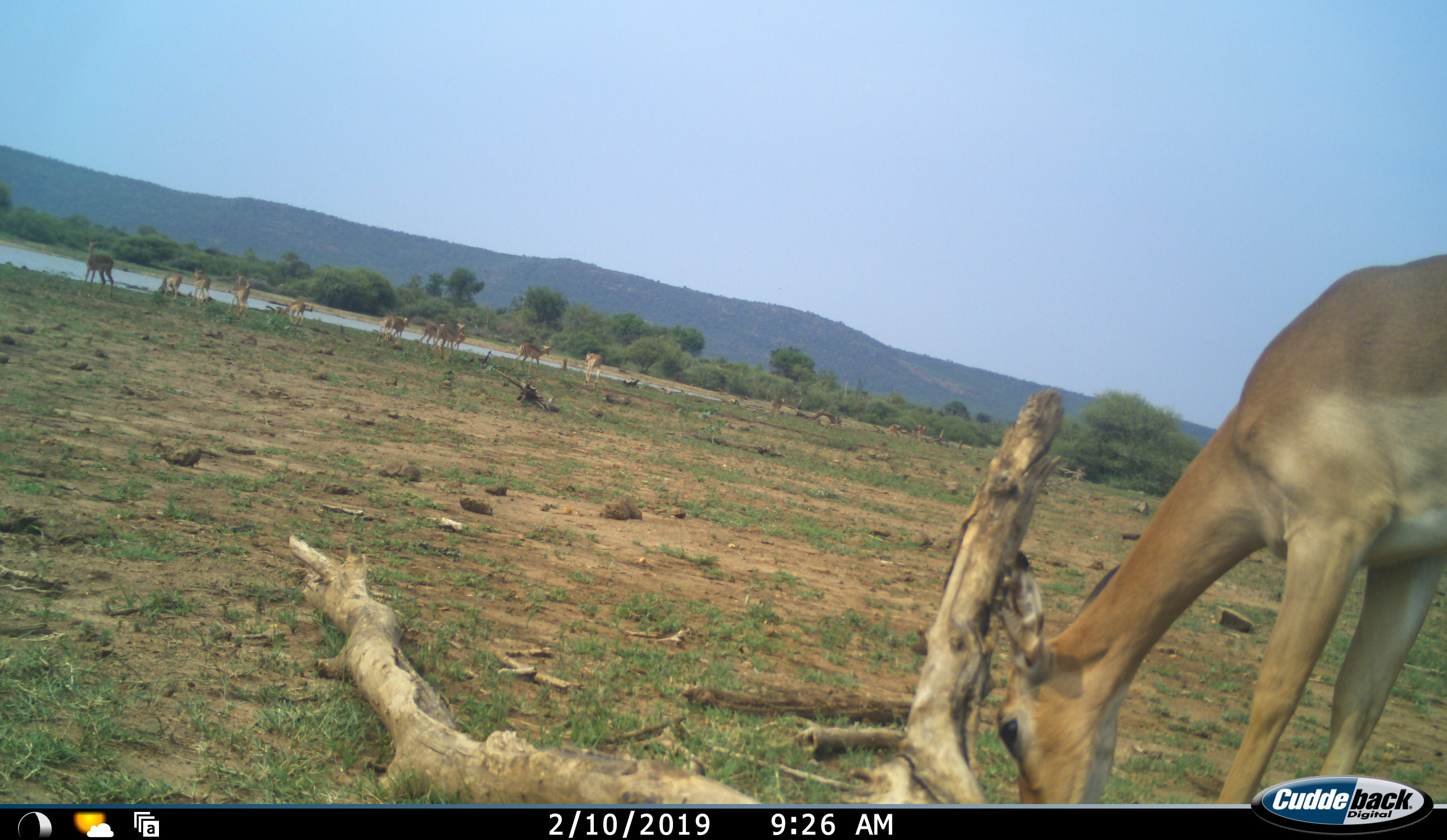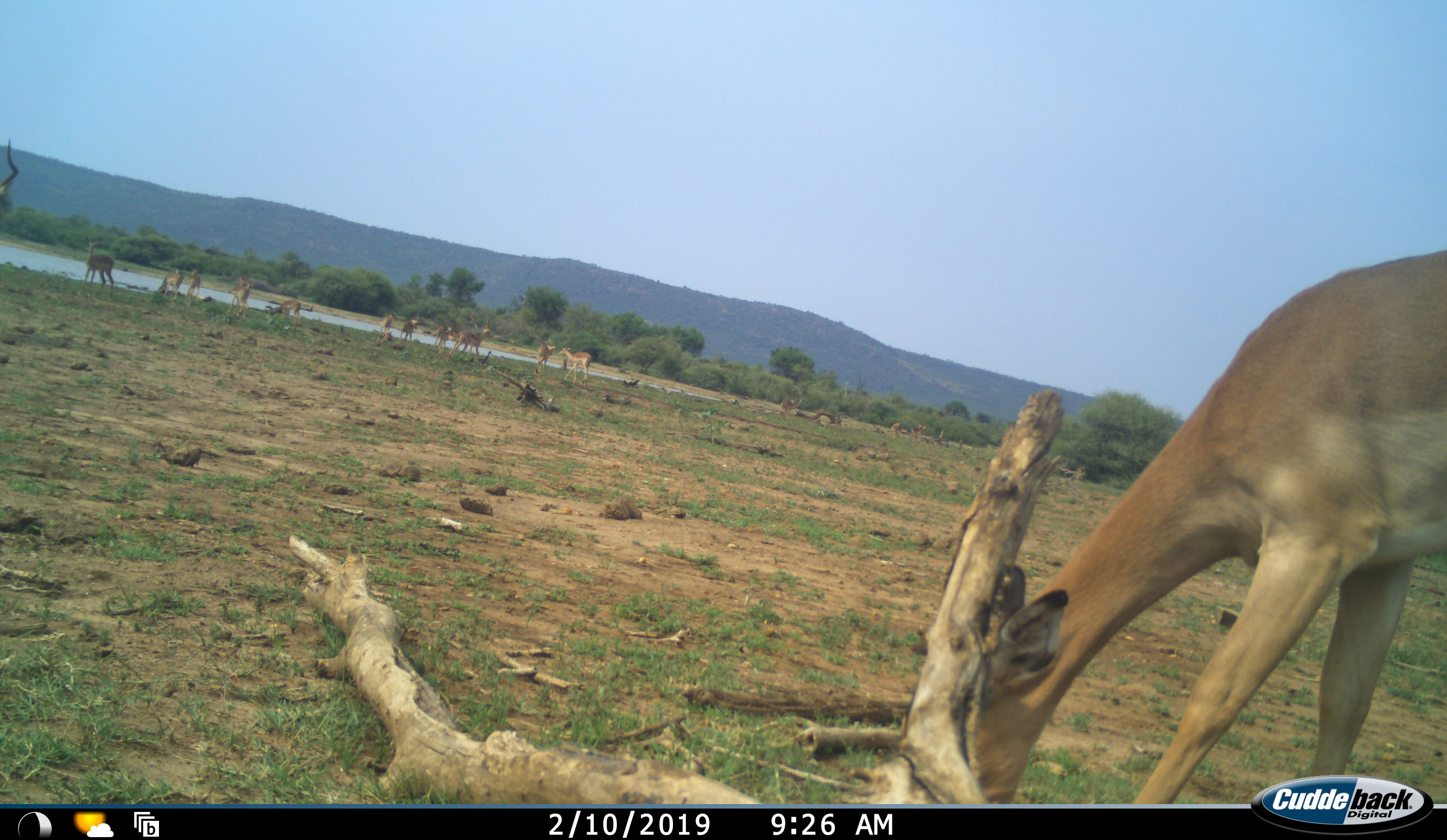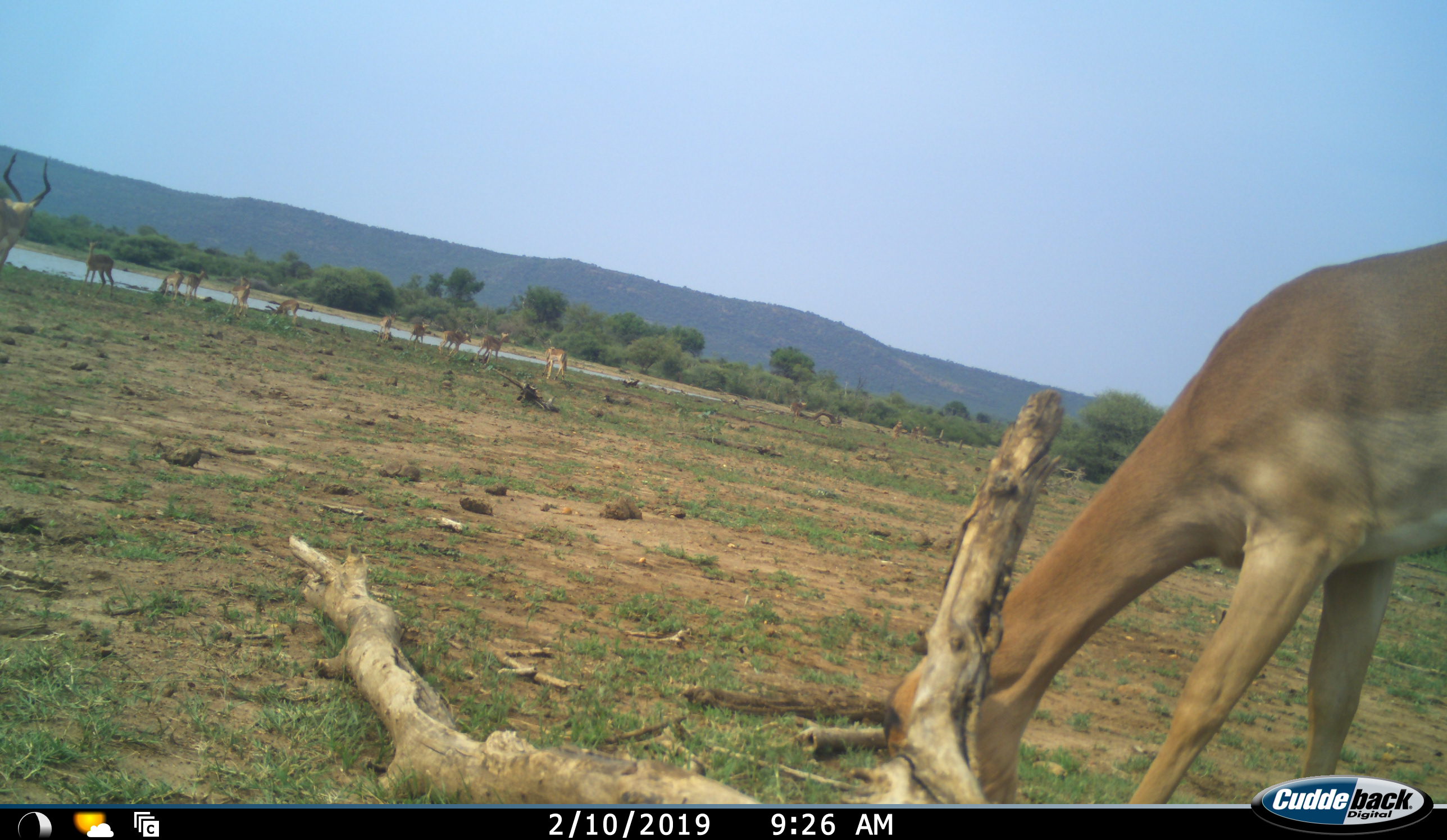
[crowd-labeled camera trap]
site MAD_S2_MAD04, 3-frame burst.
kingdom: Animalia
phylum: Chordata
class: Mammalia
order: Artiodactyla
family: Bovidae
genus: Aepyceros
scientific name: Aepyceros melampus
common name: impala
Impala (Aepyceros melampus), count 11-50. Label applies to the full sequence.